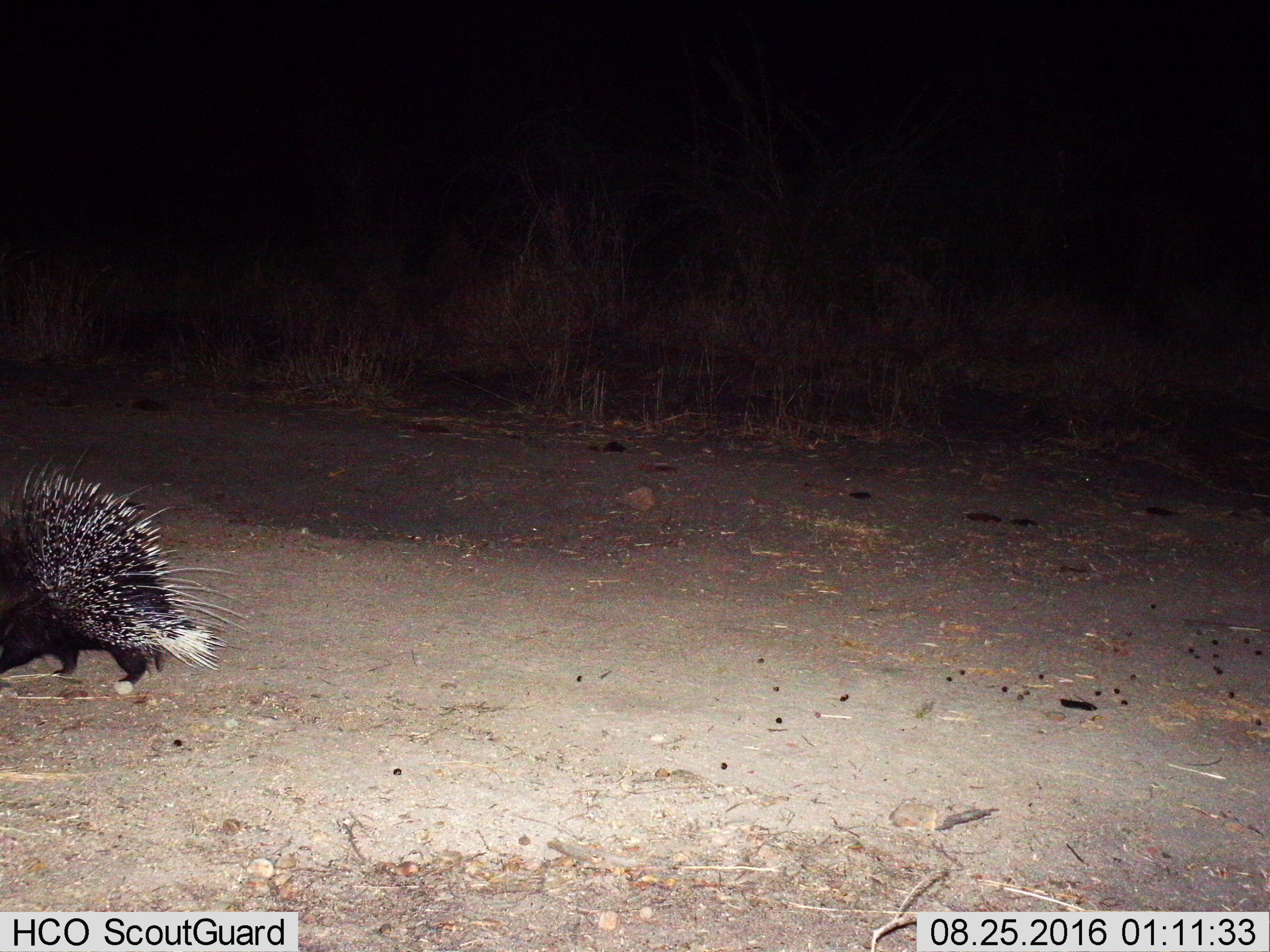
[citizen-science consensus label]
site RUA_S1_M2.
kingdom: Animalia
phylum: Chordata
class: Mammalia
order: Rodentia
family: Hystricidae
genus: Hystrix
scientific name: Hystrix cristata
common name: crested porcupine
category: porcupine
Porcupine (crested porcupine) (Hystrix cristata), count 1. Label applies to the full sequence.